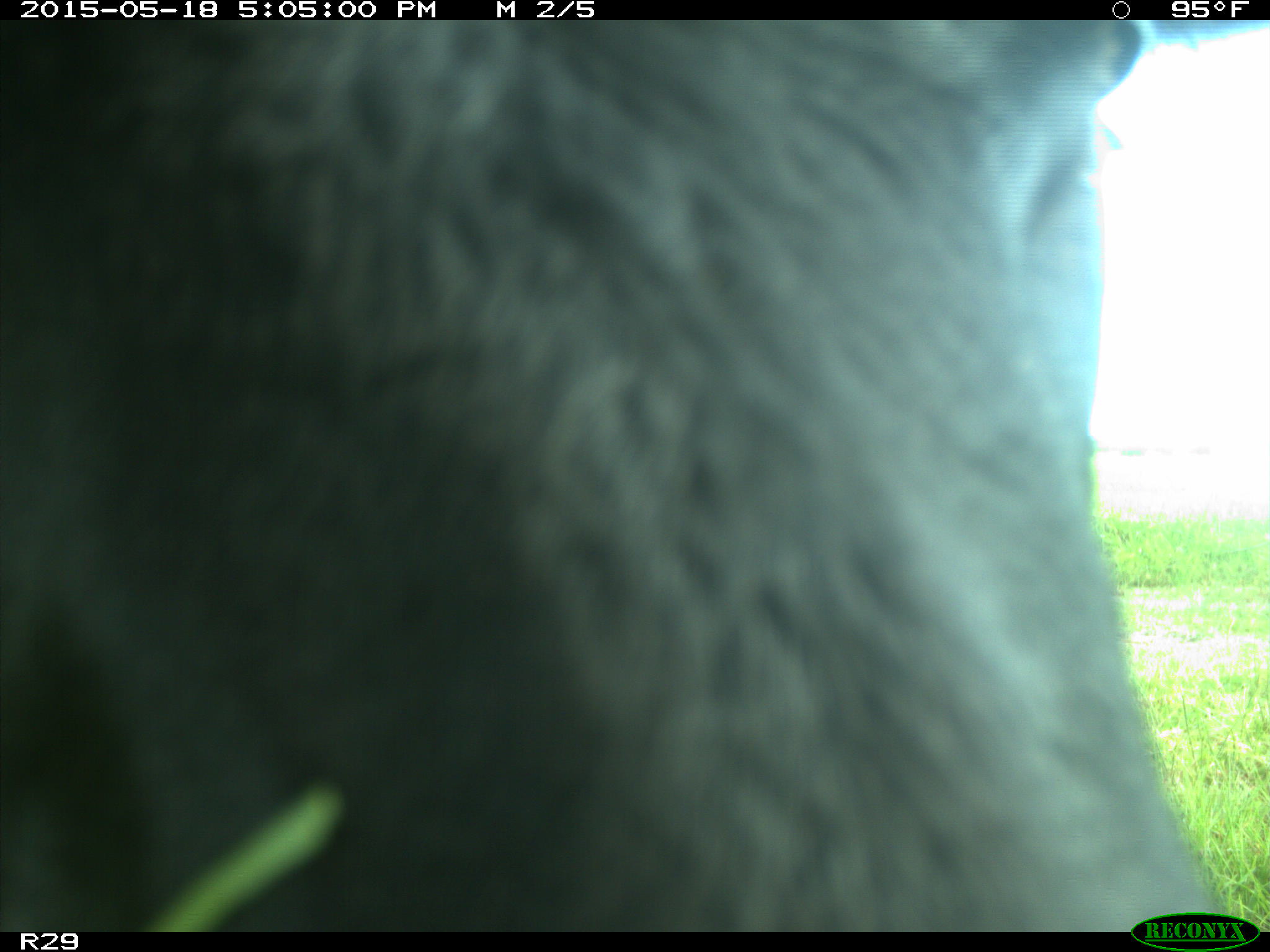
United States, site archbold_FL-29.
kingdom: Animalia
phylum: Chordata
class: Mammalia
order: Artiodactyla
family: Bovidae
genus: Bos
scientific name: Bos taurus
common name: domestic cow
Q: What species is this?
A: Bos taurus (domestic cow).